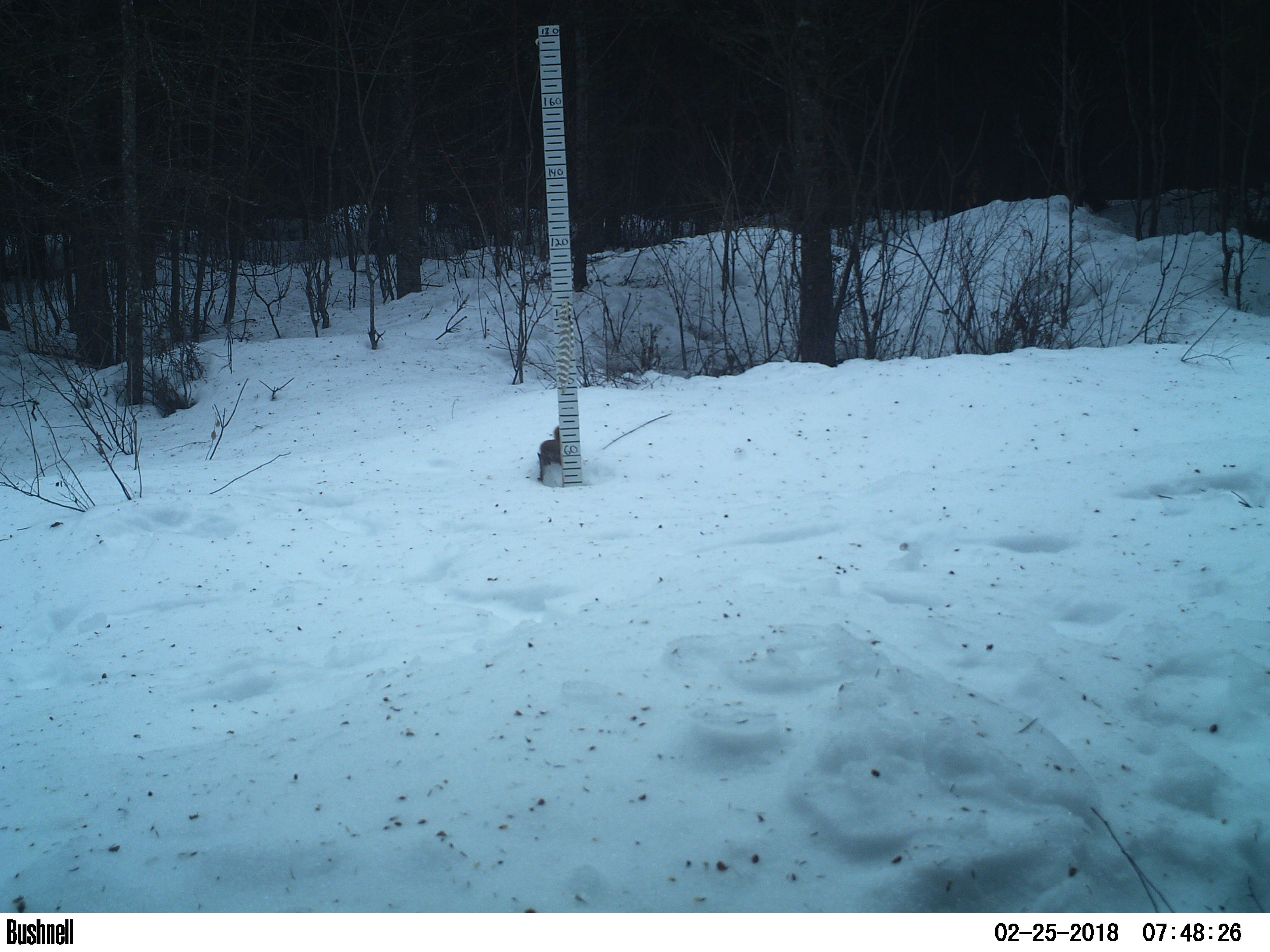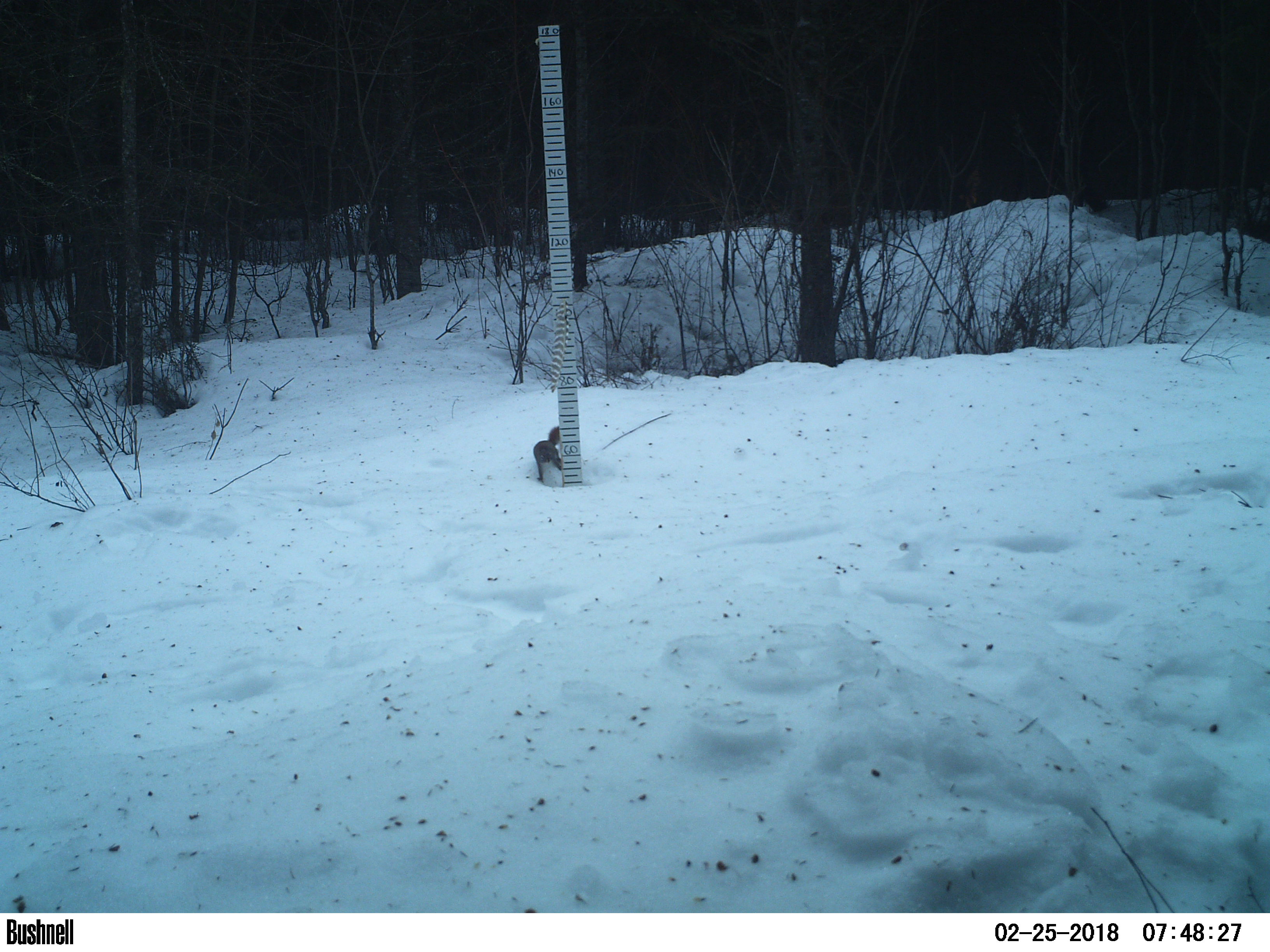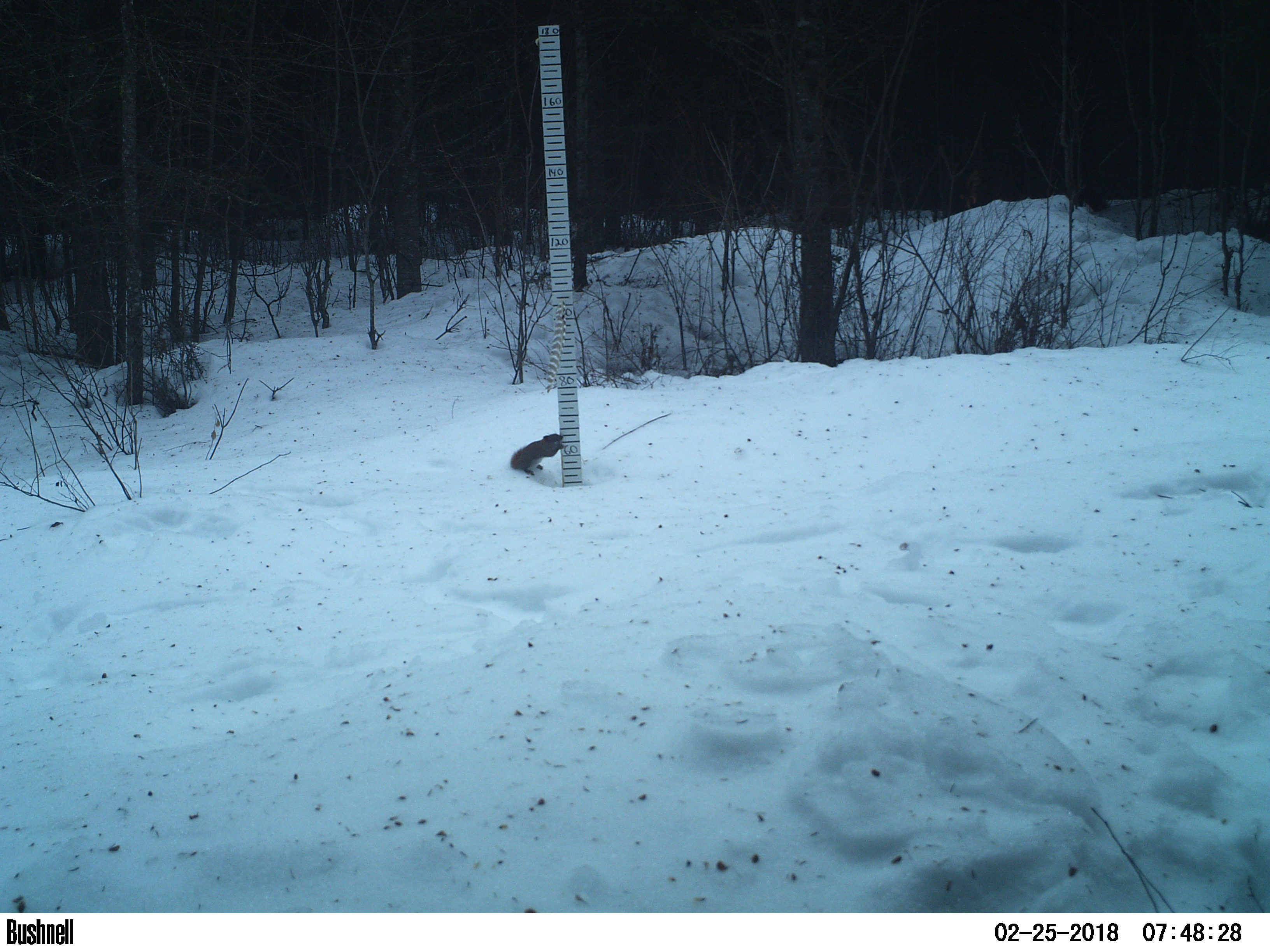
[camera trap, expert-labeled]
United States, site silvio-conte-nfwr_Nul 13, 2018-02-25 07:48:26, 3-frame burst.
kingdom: Animalia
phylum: Chordata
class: Mammalia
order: Rodentia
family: Sciuridae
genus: Tamiasciurus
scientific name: Tamiasciurus hudsonicus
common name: red squirrel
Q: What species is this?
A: Red squirrel (Tamiasciurus hudsonicus).